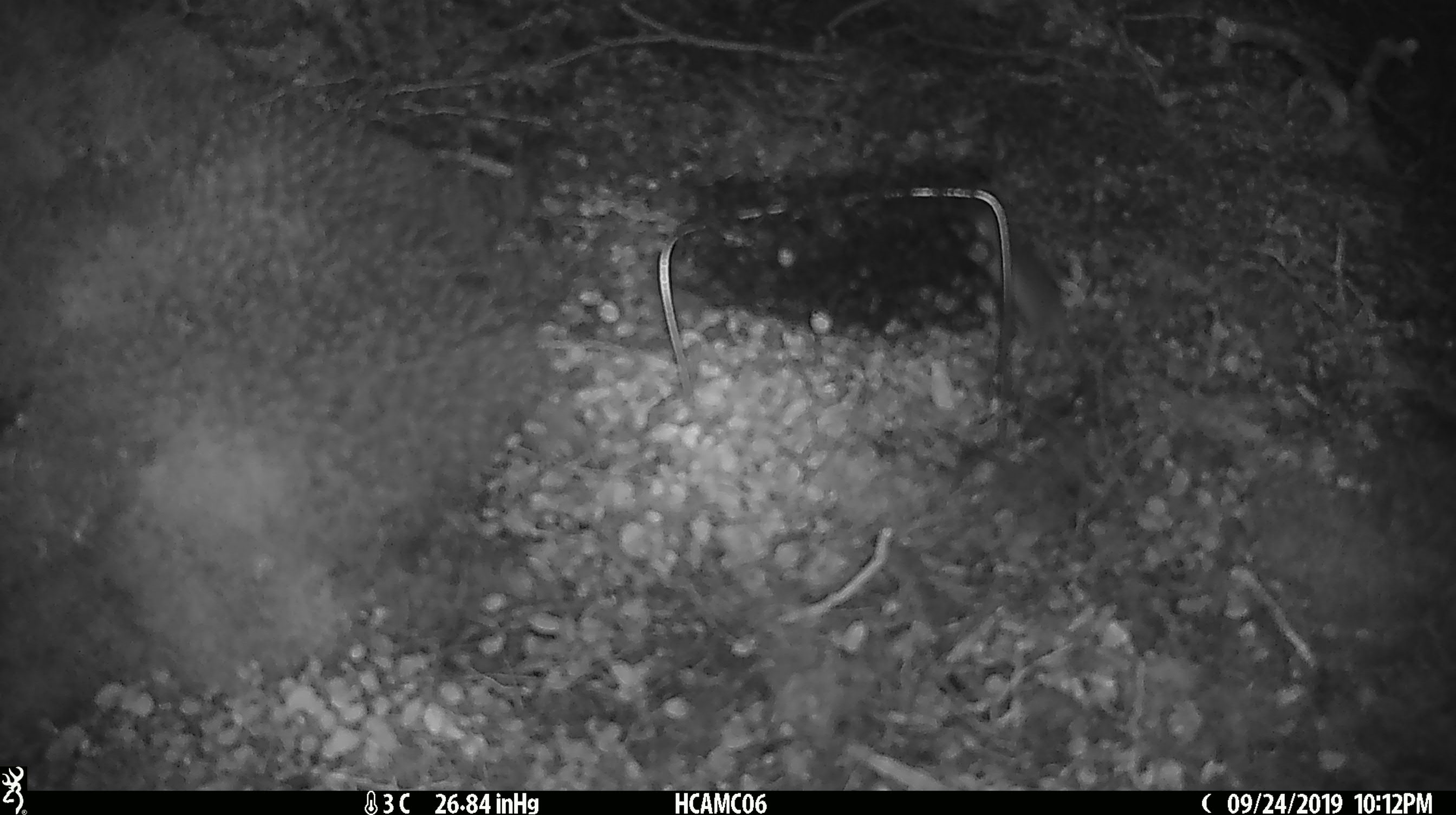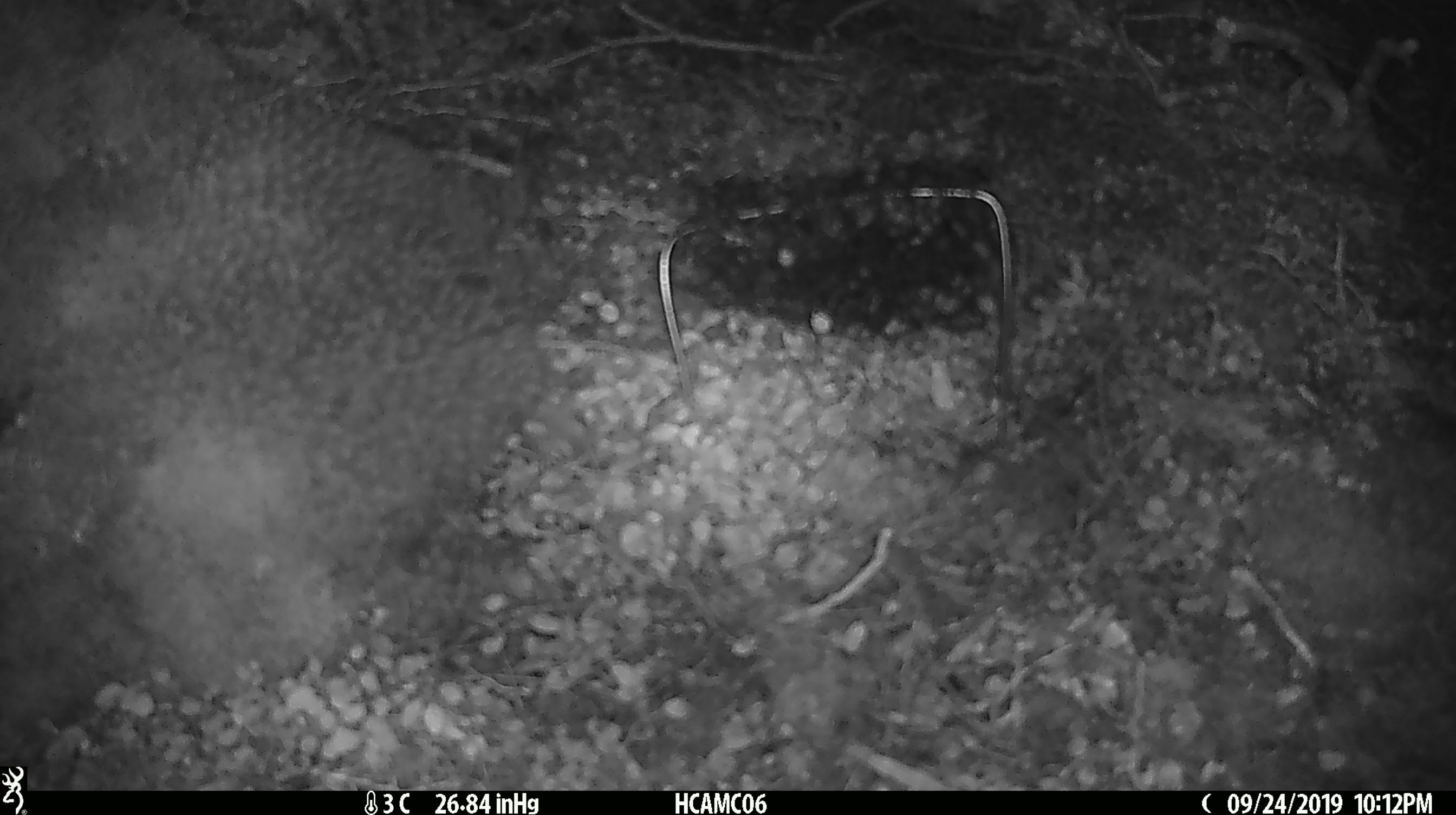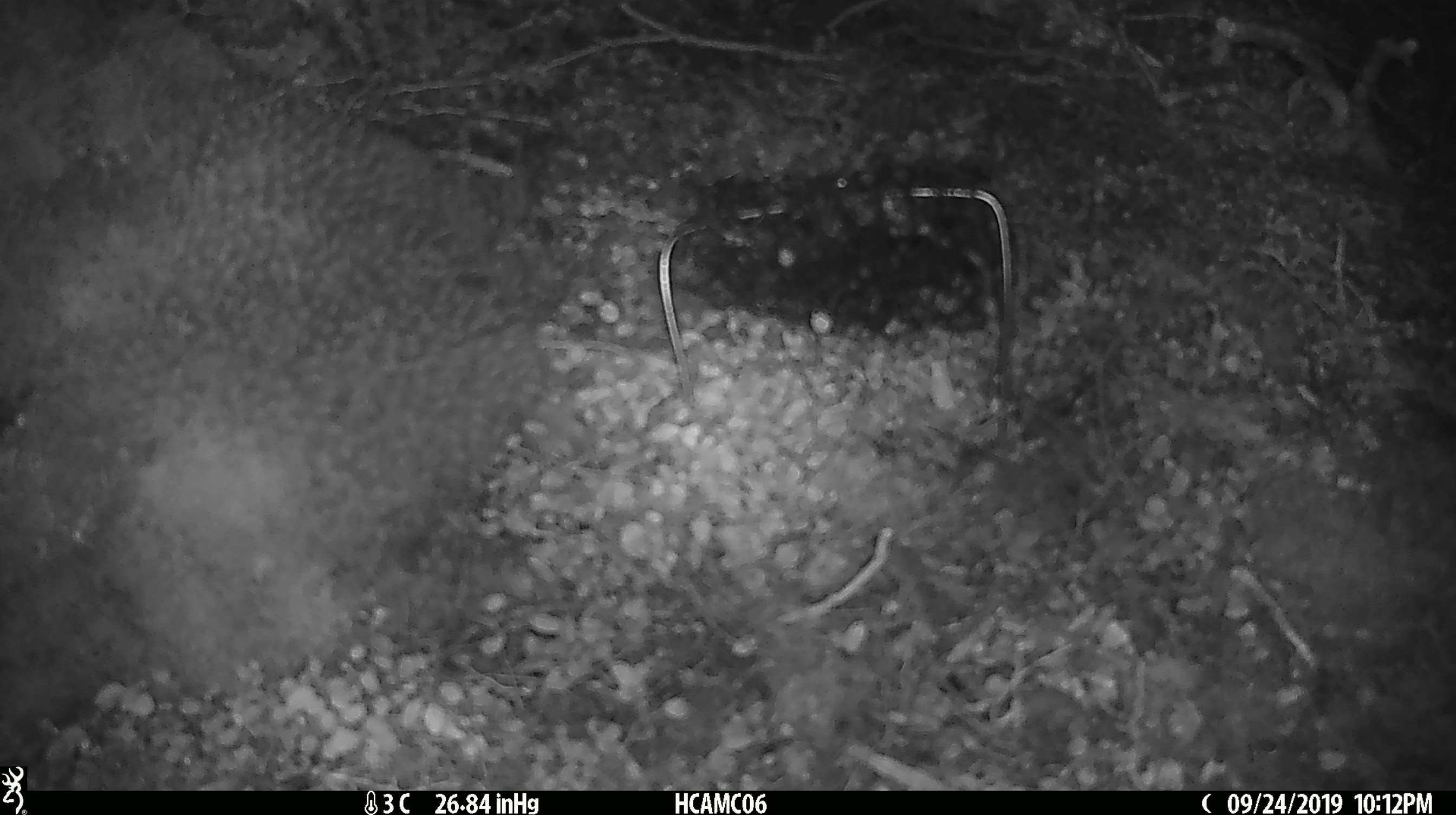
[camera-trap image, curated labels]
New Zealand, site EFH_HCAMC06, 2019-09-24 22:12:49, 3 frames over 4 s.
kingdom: Animalia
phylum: Chordata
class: Mammalia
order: Rodentia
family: Muridae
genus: Mus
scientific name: Mus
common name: mouse